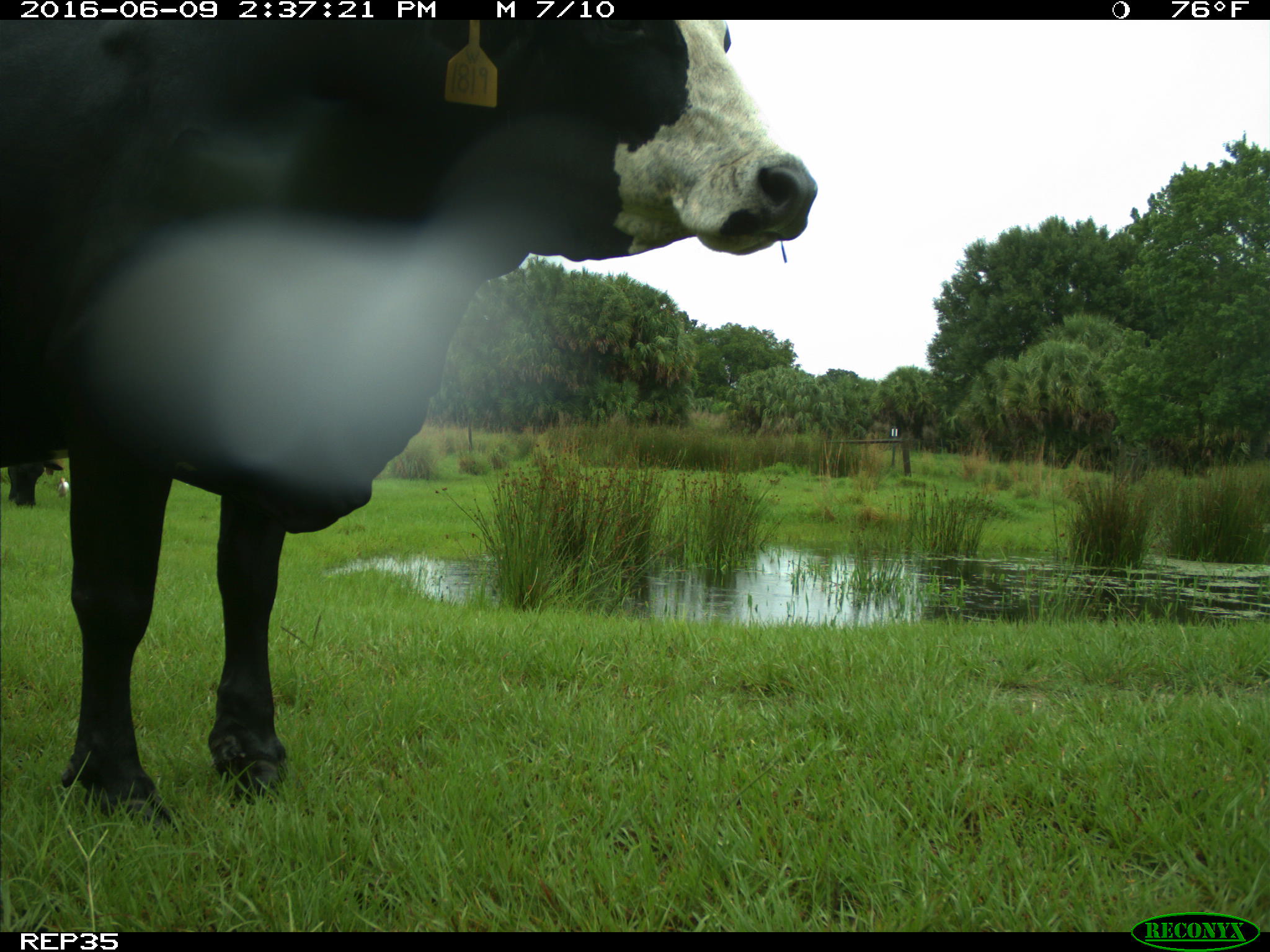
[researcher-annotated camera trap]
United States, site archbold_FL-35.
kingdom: Animalia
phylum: Chordata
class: Mammalia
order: Artiodactyla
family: Bovidae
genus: Bos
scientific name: Bos taurus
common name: domestic cow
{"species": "Bos taurus (domestic cow)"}